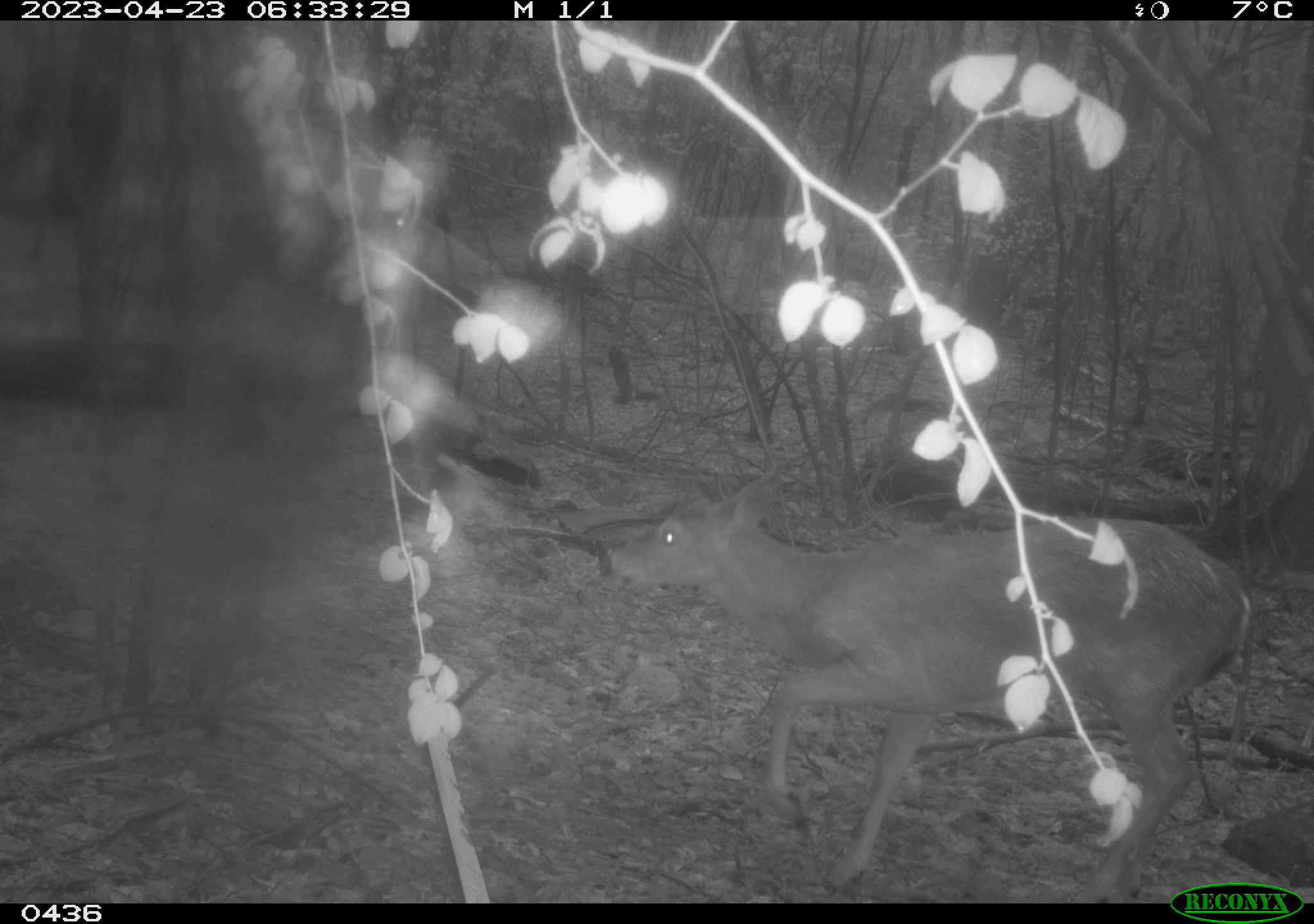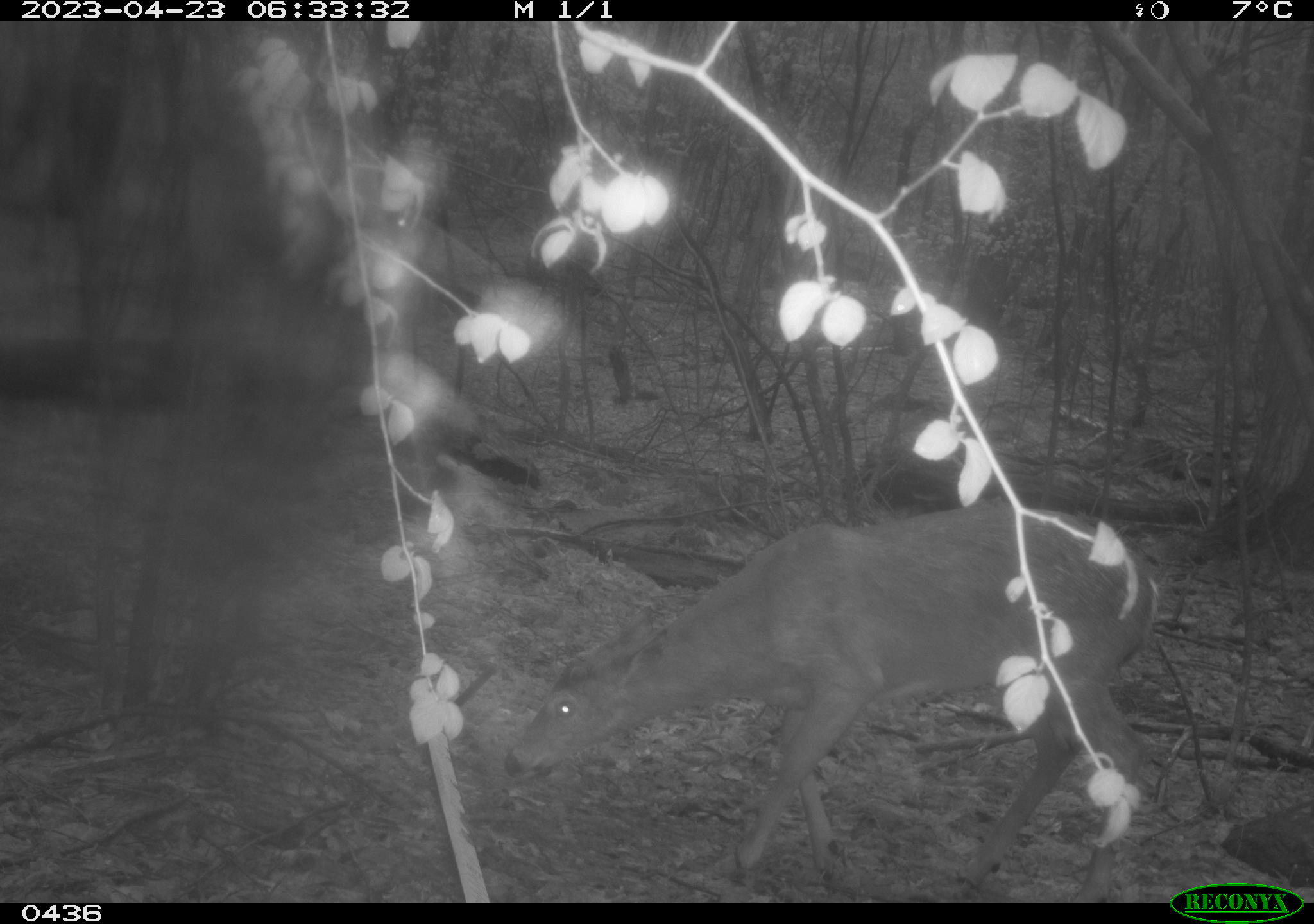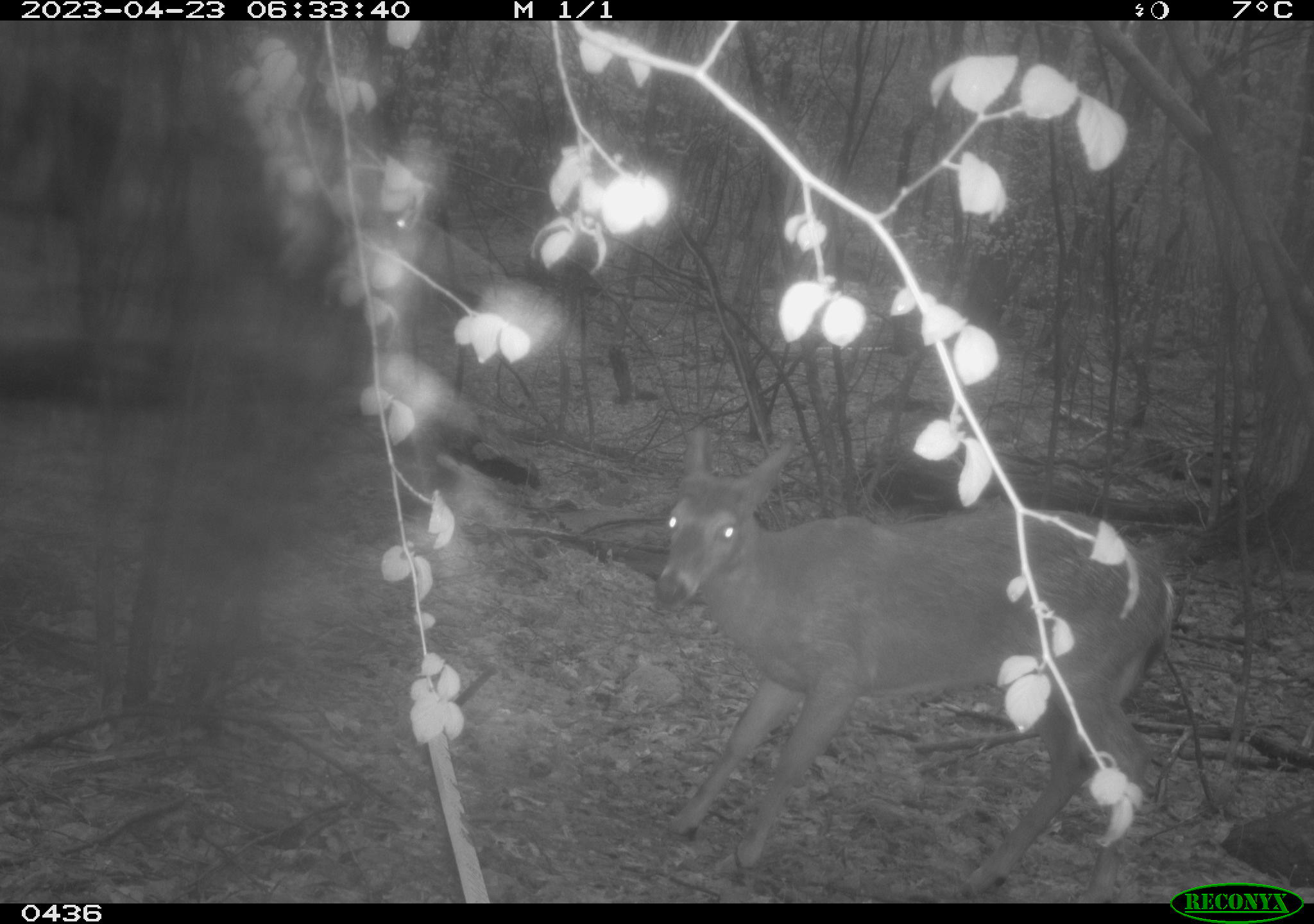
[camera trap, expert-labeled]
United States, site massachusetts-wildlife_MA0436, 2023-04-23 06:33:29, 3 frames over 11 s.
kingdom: Animalia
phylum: Chordata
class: Mammalia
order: Artiodactyla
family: Cervidae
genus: Odocoileus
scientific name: Odocoileus virginianus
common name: white-tailed deer